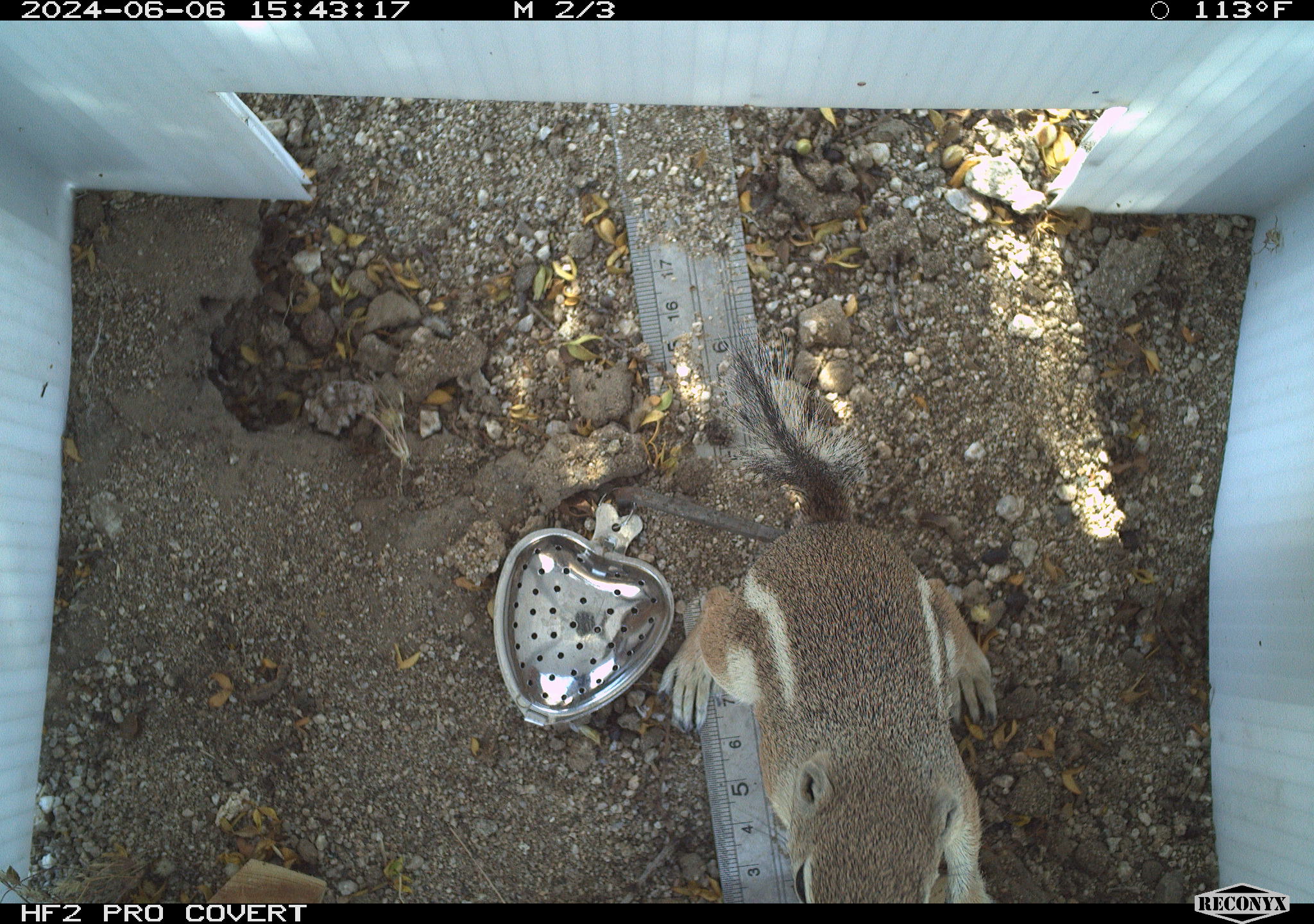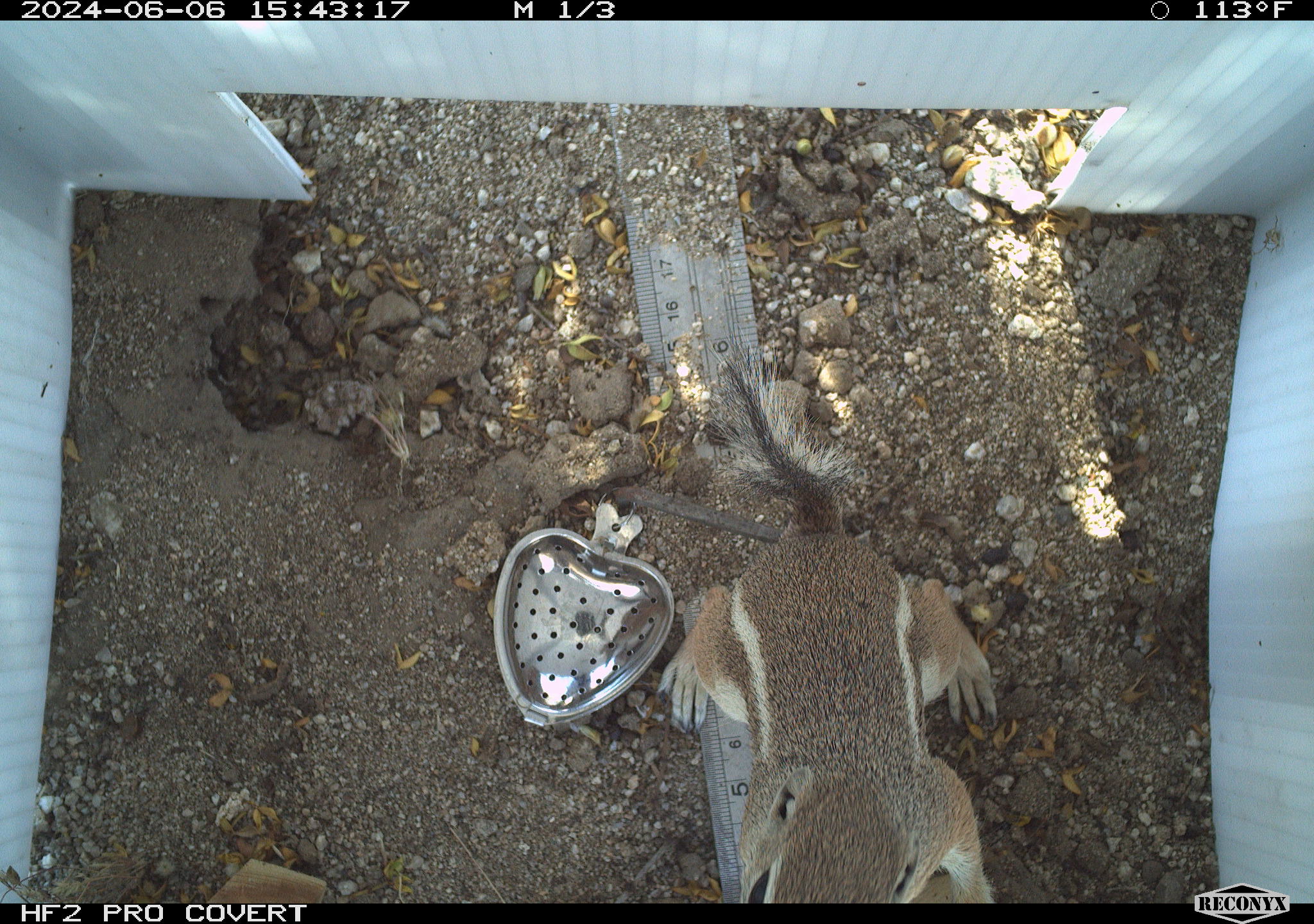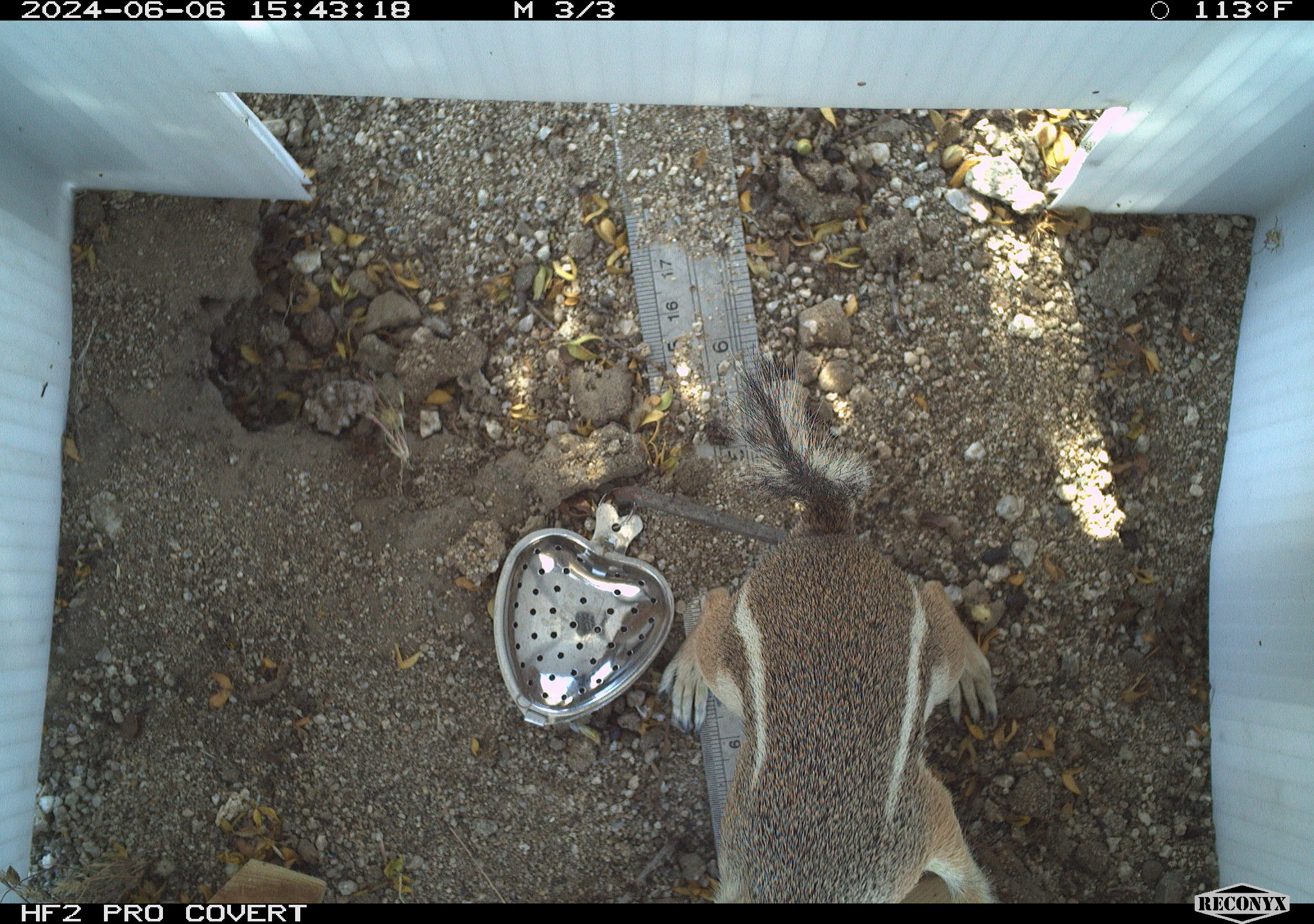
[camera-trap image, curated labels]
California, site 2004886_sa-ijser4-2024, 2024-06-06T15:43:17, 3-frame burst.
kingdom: Animalia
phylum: Chordata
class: Mammalia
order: Rodentia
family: Sciuridae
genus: Ammospermophilus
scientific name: Ammospermophilus leucurus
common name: white-tailed antelope squirrel